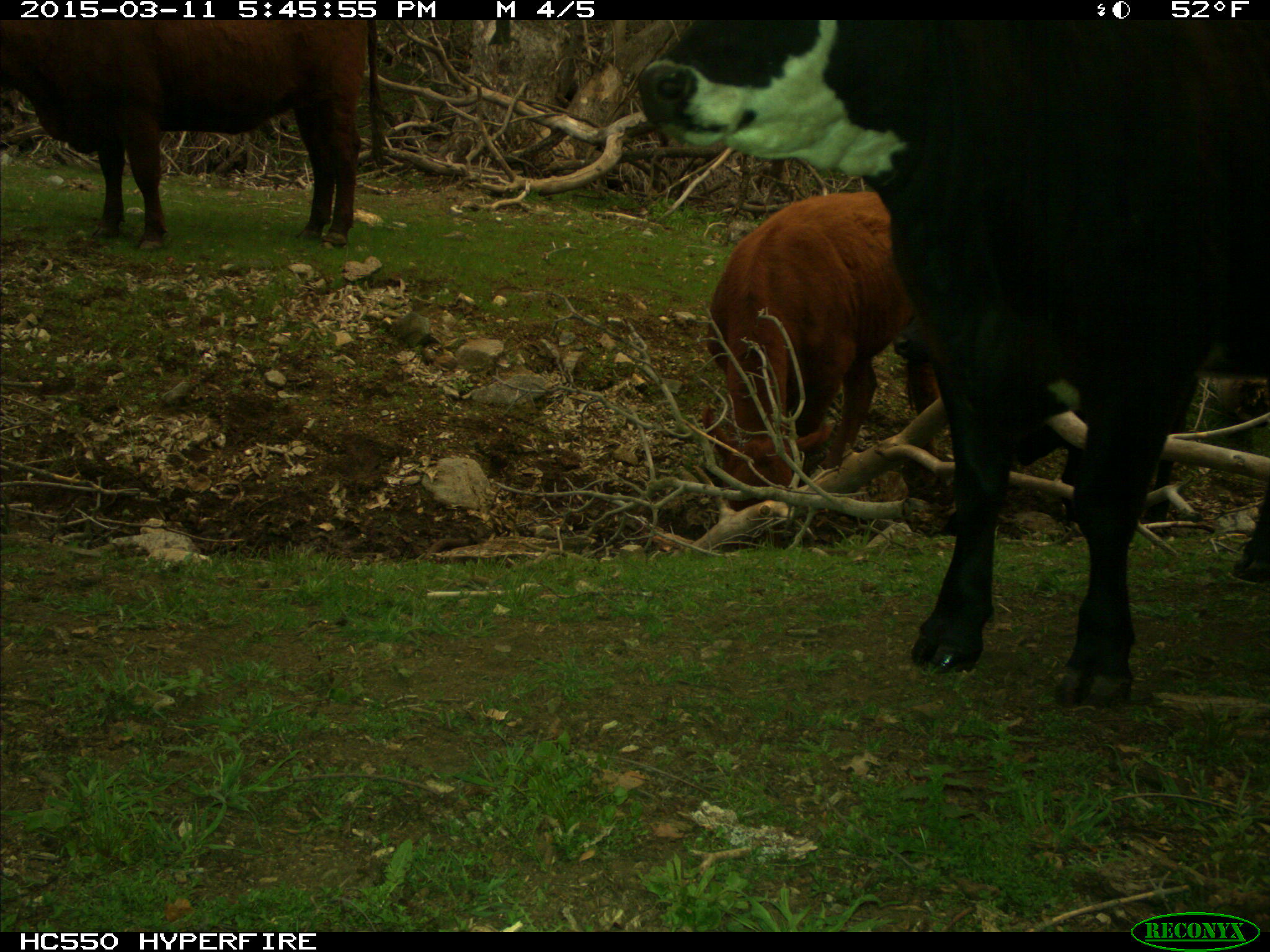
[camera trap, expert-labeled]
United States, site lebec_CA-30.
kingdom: Animalia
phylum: Chordata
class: Mammalia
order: Artiodactyla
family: Bovidae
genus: Bos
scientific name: Bos taurus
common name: domestic cow